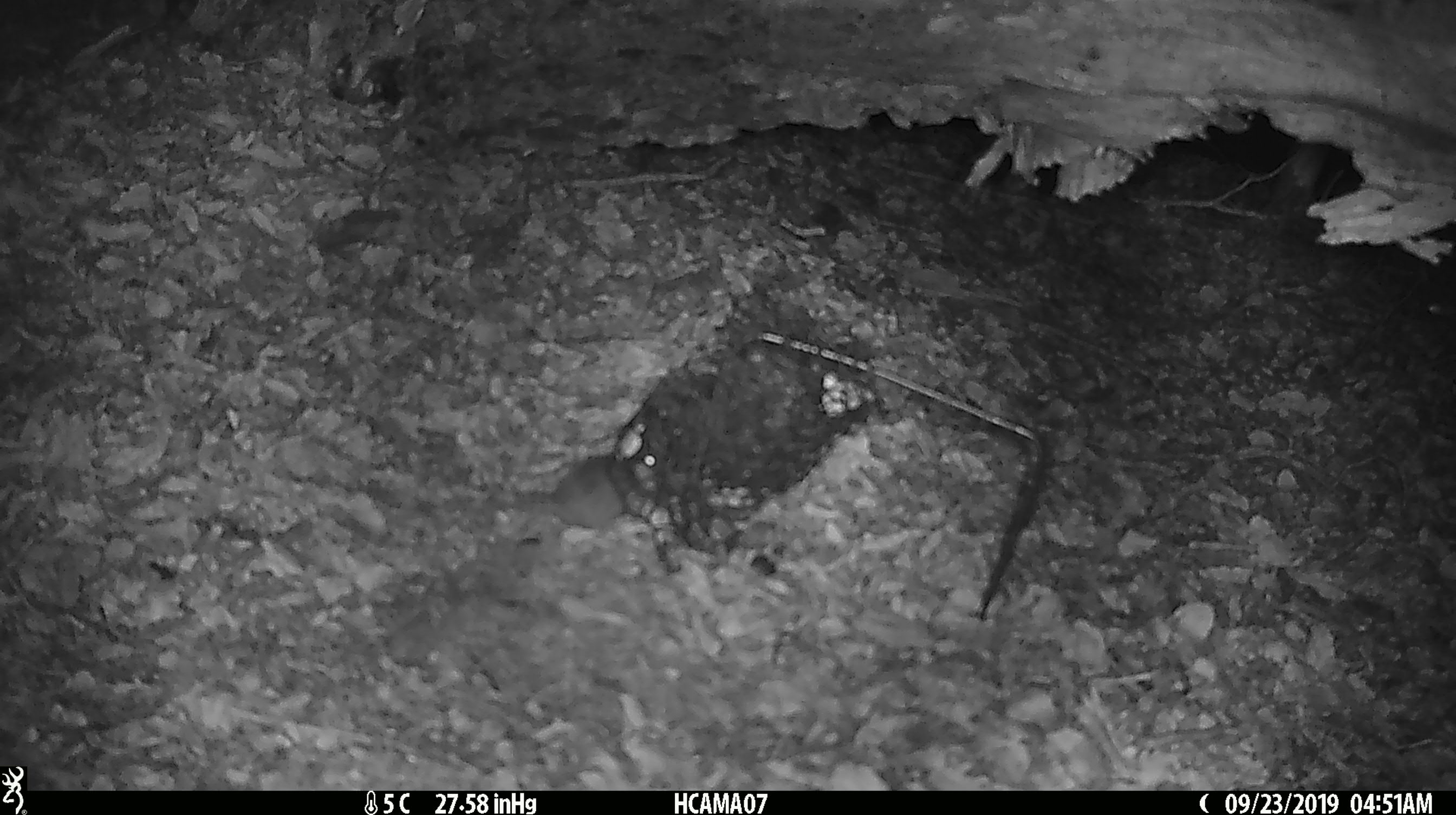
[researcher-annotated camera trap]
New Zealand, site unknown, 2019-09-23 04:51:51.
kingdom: Animalia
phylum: Chordata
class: Mammalia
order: Rodentia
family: Muridae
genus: Mus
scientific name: Mus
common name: mouse